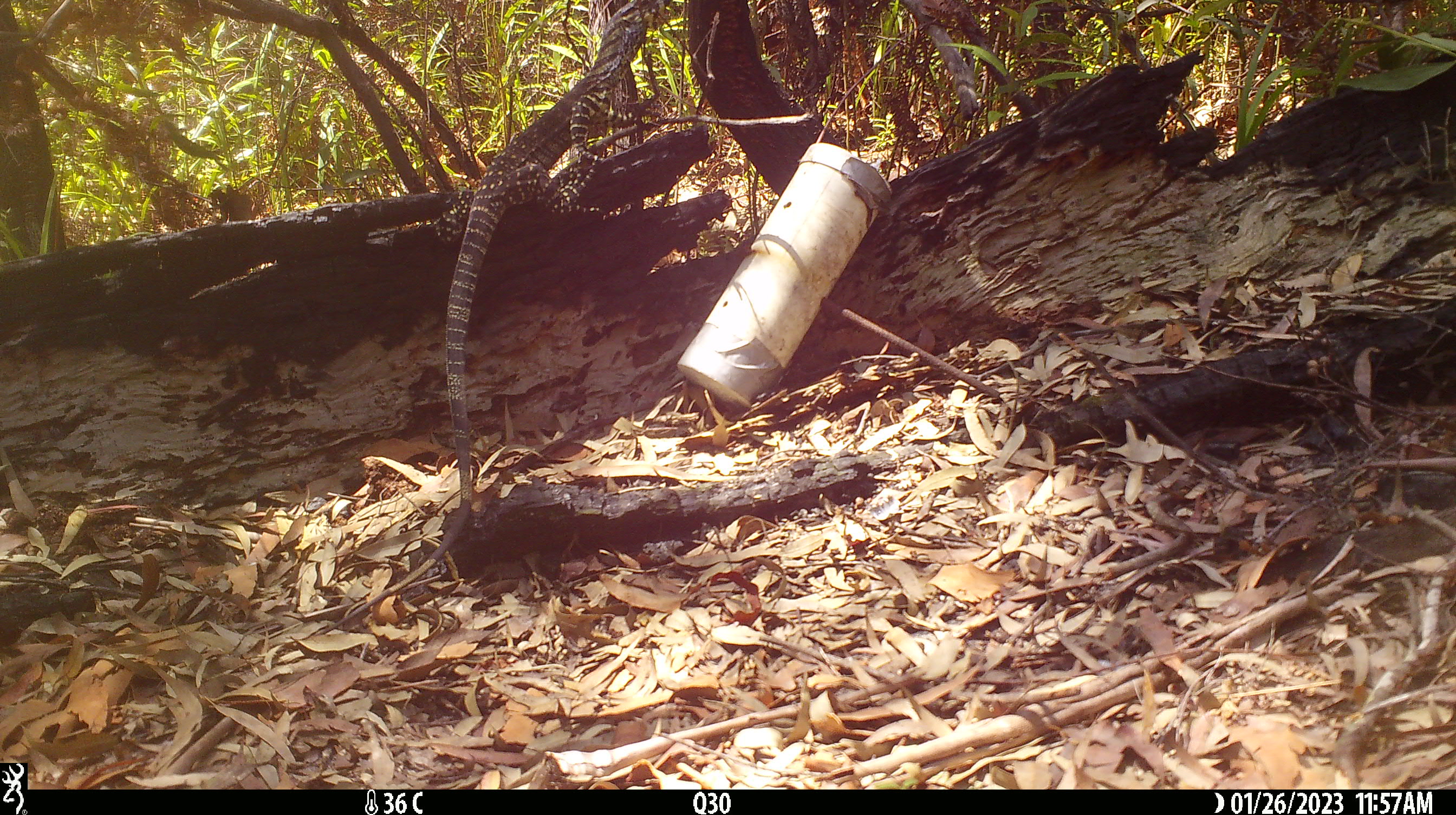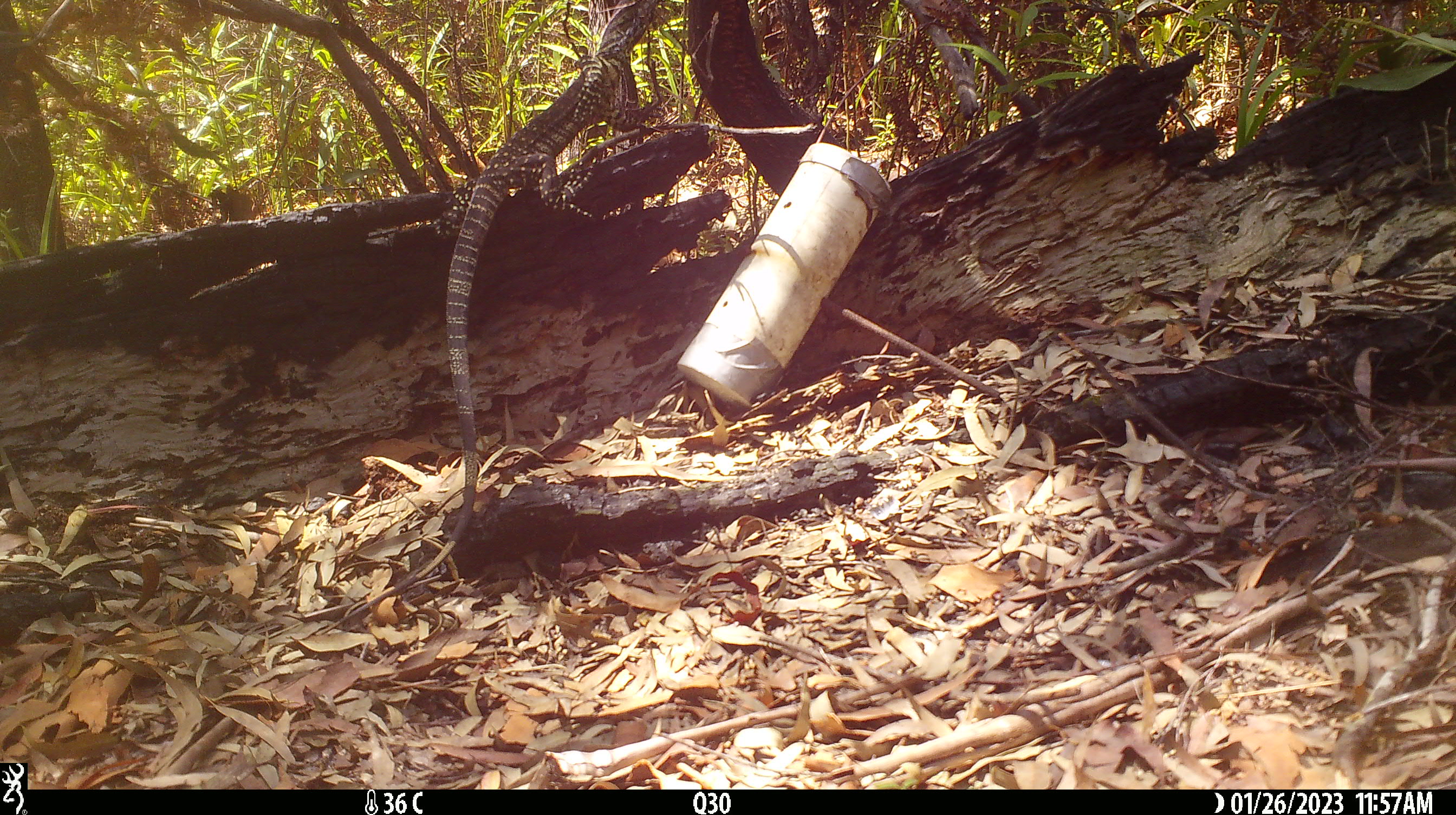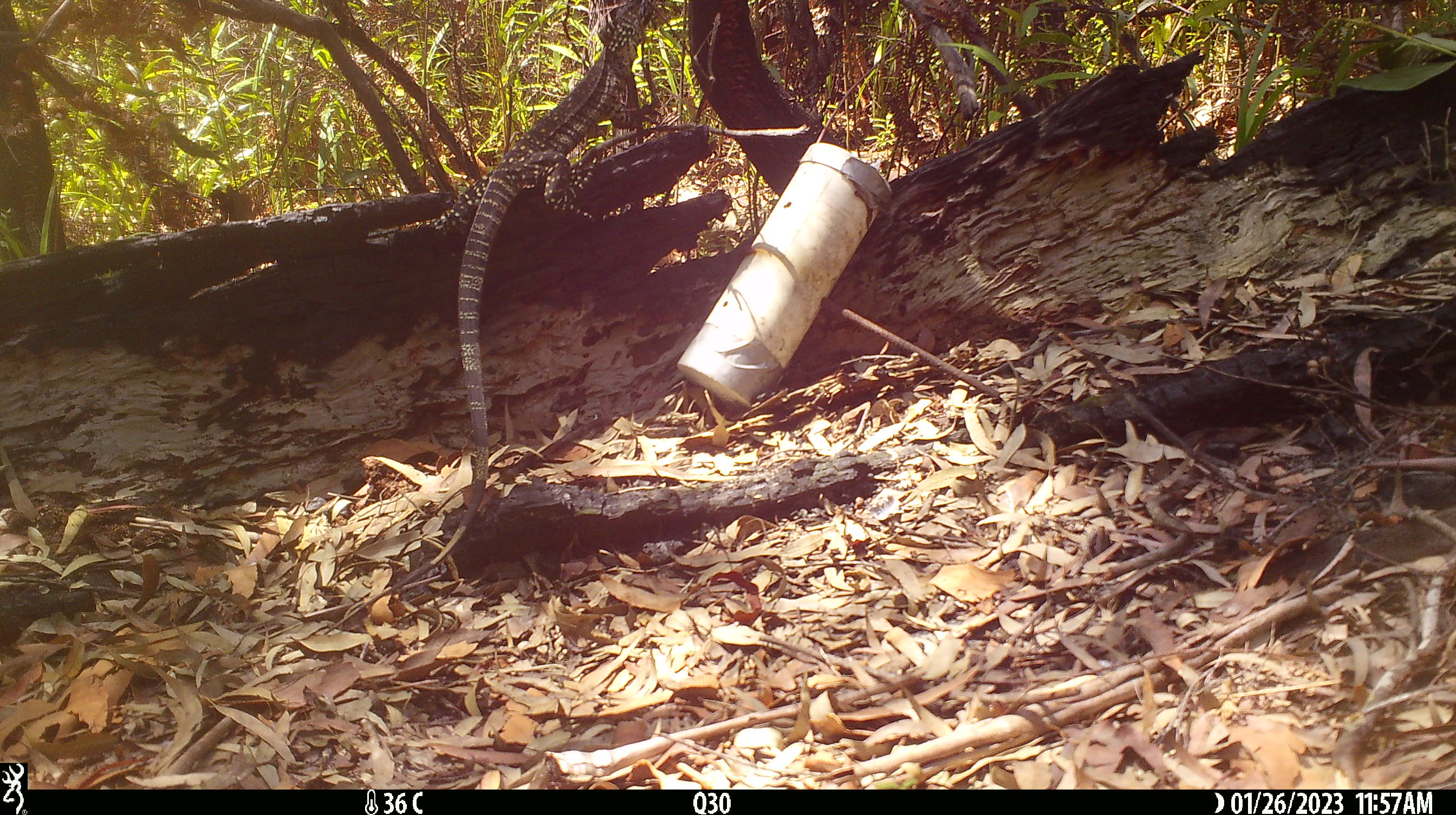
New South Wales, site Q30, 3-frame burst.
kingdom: Animalia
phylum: Chordata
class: Reptilia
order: Squamata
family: Varanidae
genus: Varanus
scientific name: Varanus varius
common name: lace monitor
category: goanna